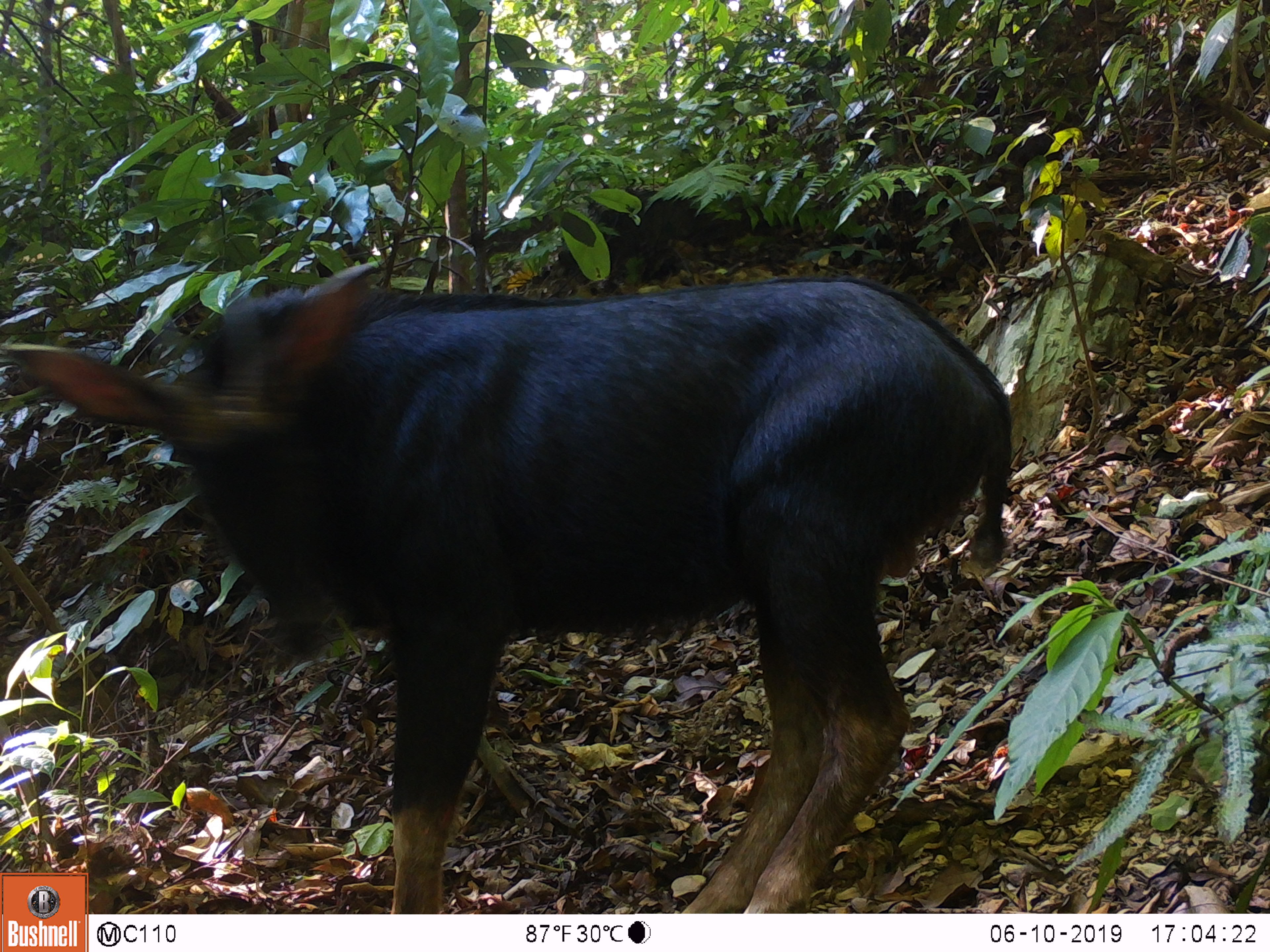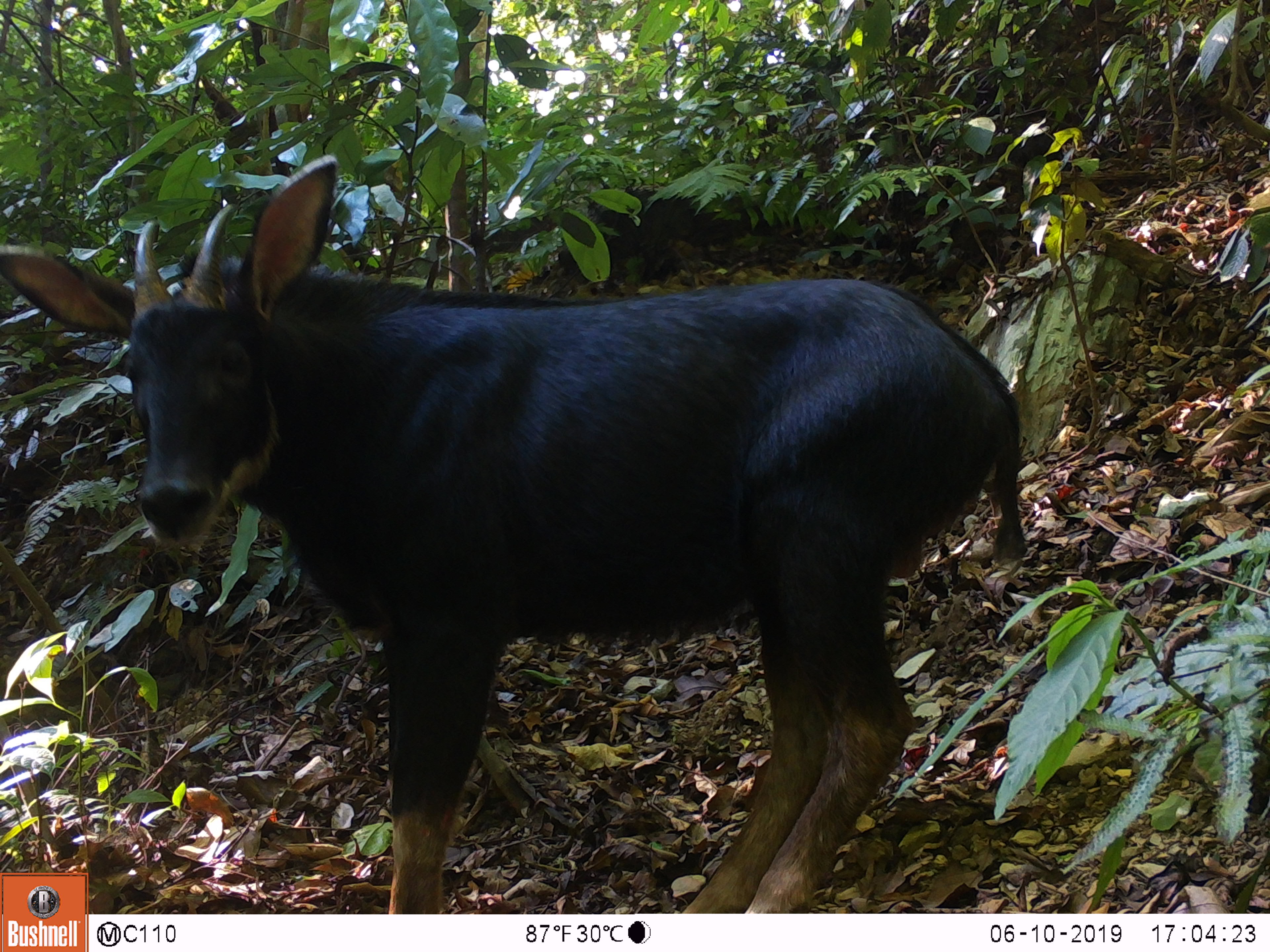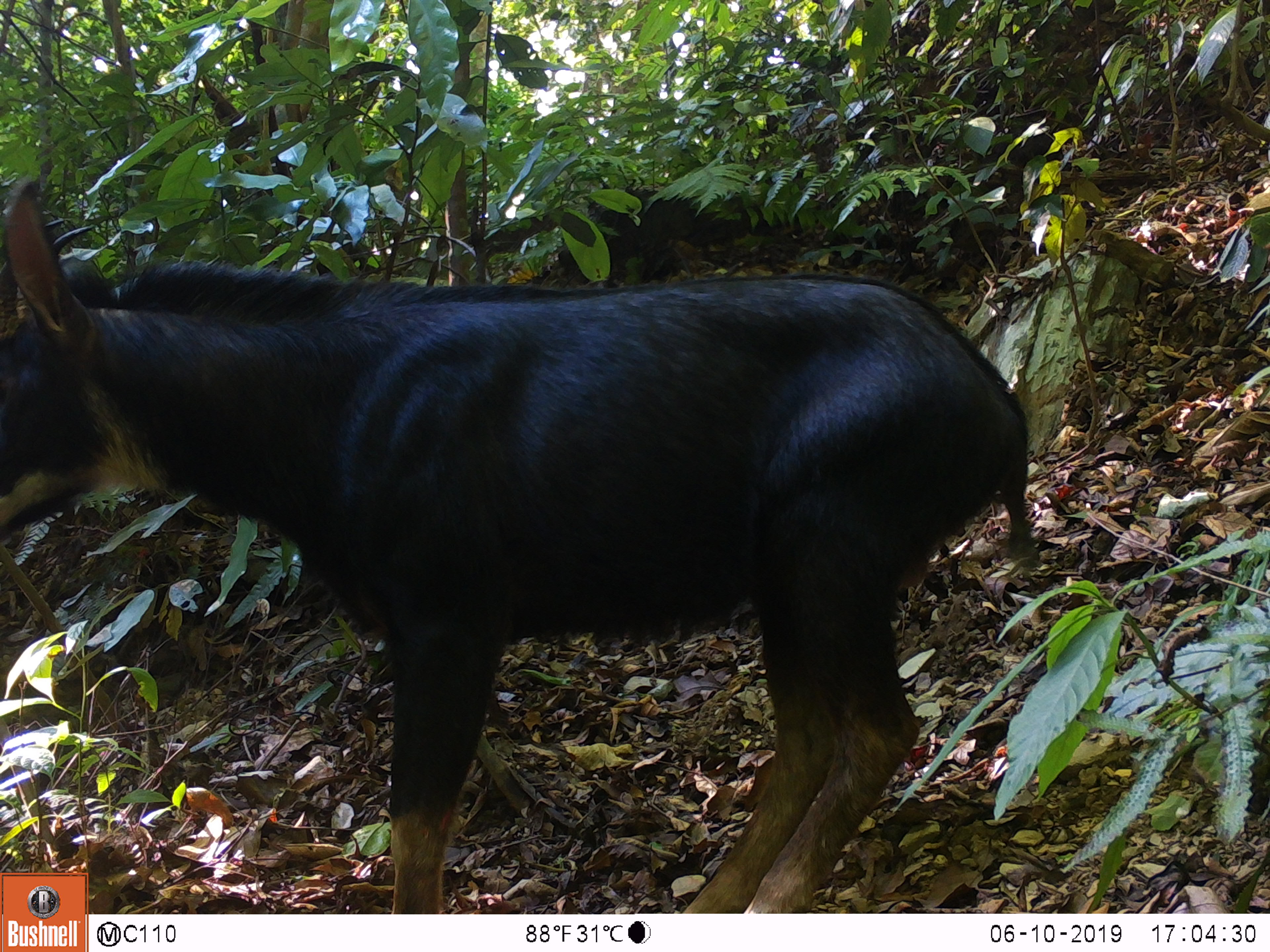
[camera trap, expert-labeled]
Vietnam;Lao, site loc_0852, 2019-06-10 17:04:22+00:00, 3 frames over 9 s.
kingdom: Animalia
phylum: Chordata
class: Mammalia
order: Artiodactyla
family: Bovidae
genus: Capricornis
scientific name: Capricornis sumatraensis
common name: chinese serow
Chinese serow (Capricornis sumatraensis). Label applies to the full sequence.